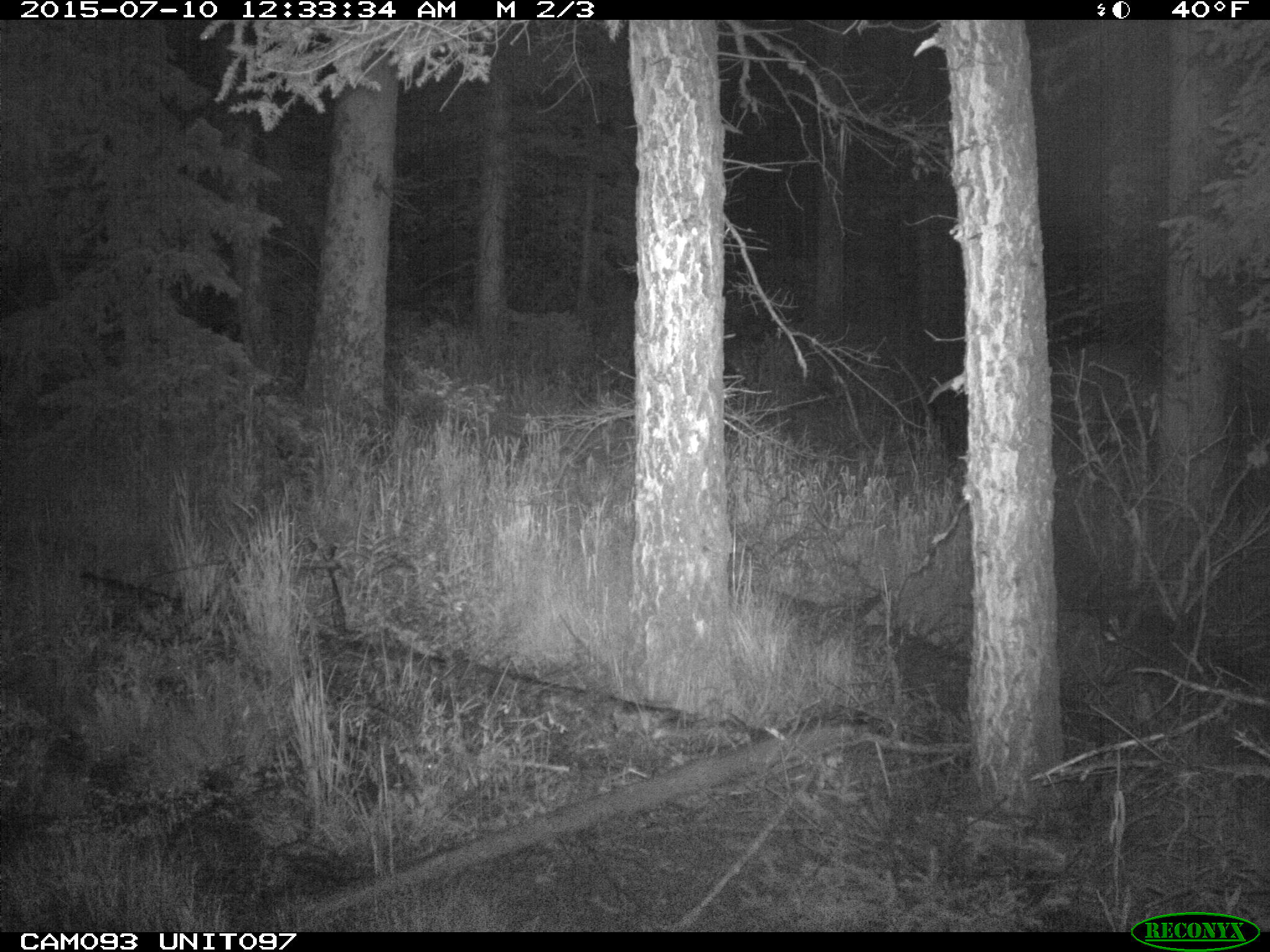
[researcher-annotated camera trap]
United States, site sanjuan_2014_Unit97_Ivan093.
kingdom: Animalia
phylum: Chordata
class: Mammalia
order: Artiodactyla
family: Cervidae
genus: Cervus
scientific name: Cervus elaphus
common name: red deer